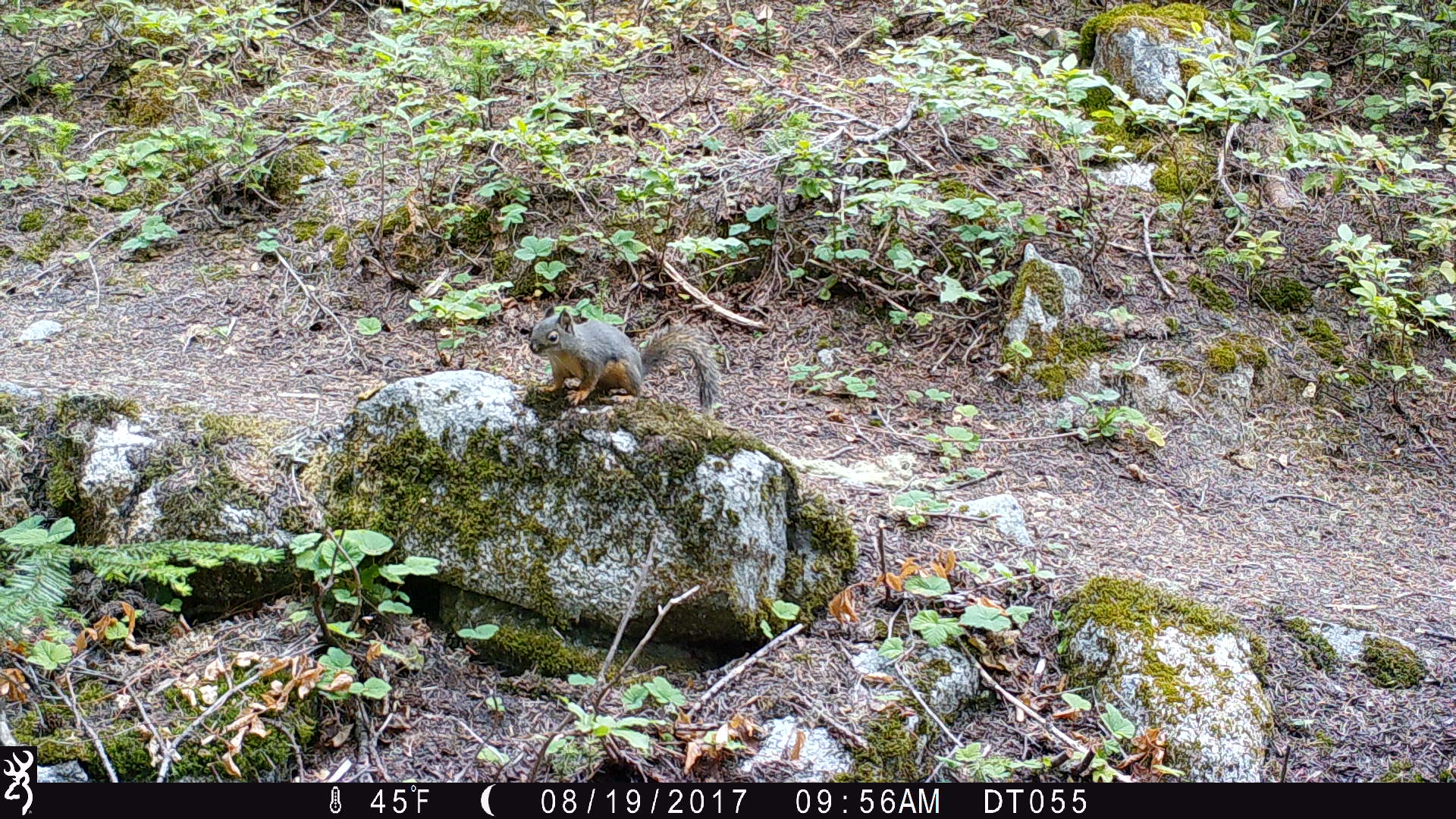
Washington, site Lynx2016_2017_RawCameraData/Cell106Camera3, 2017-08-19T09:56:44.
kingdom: Animalia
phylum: Chordata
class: Mammalia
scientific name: Mammalia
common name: small mammal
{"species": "small mammal (Mammalia)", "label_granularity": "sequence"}